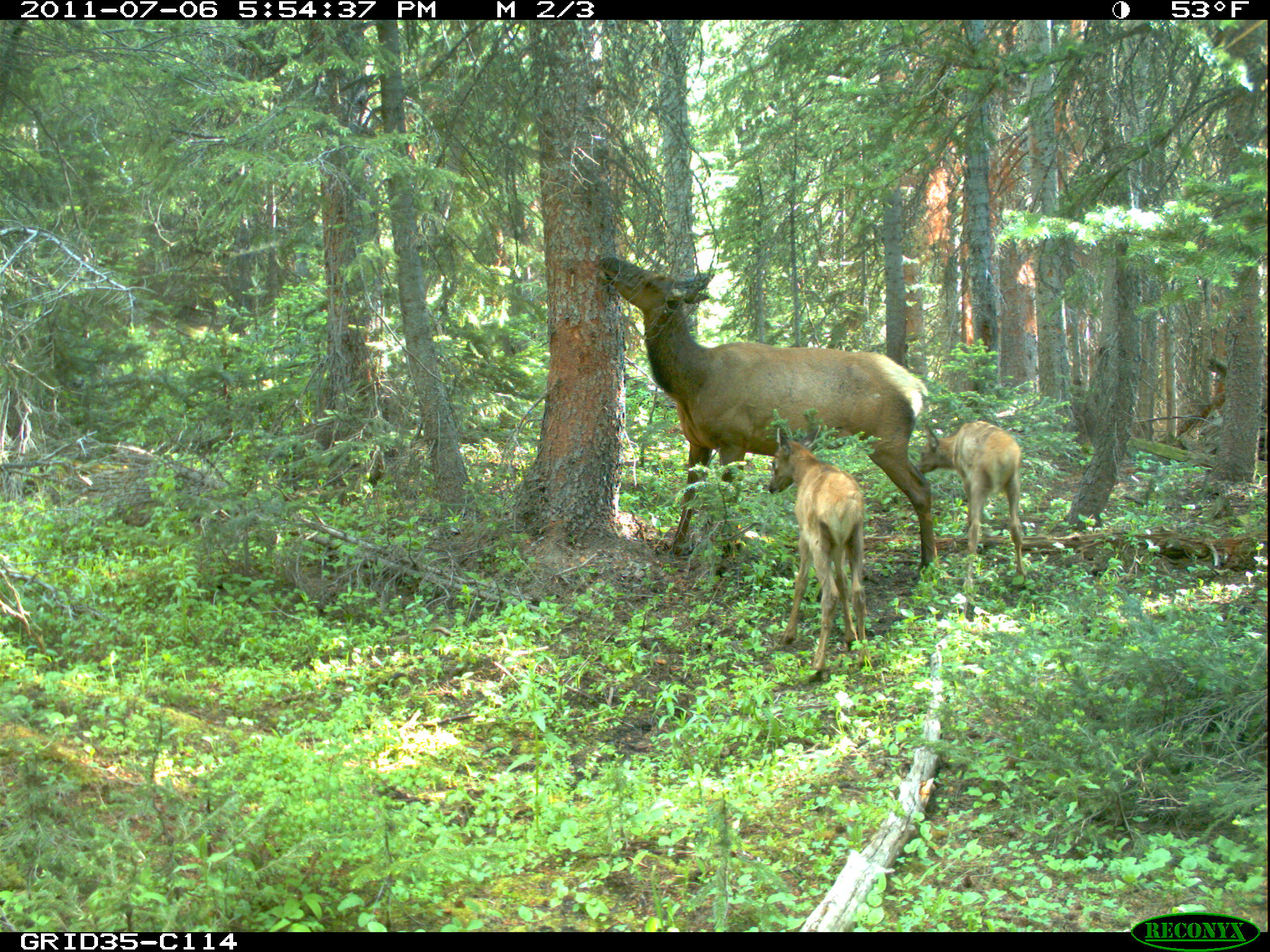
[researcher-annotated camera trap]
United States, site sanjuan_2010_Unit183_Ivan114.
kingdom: Animalia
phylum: Chordata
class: Mammalia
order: Artiodactyla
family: Cervidae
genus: Cervus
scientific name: Cervus elaphus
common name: red deer